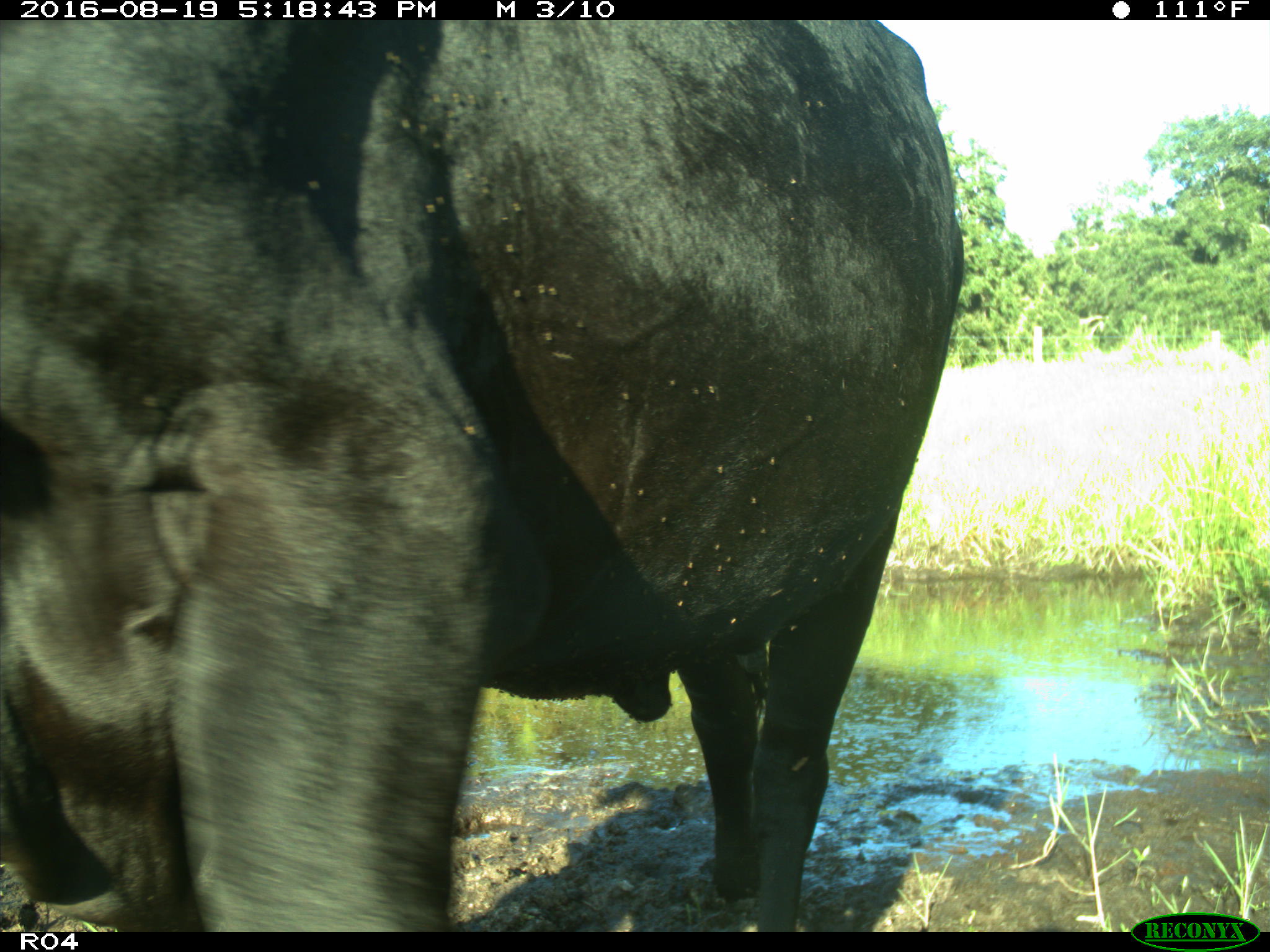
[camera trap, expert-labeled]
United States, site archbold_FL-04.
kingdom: Animalia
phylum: Chordata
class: Mammalia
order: Artiodactyla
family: Bovidae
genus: Bos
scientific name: Bos taurus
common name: domestic cow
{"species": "Bos taurus (domestic cow)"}